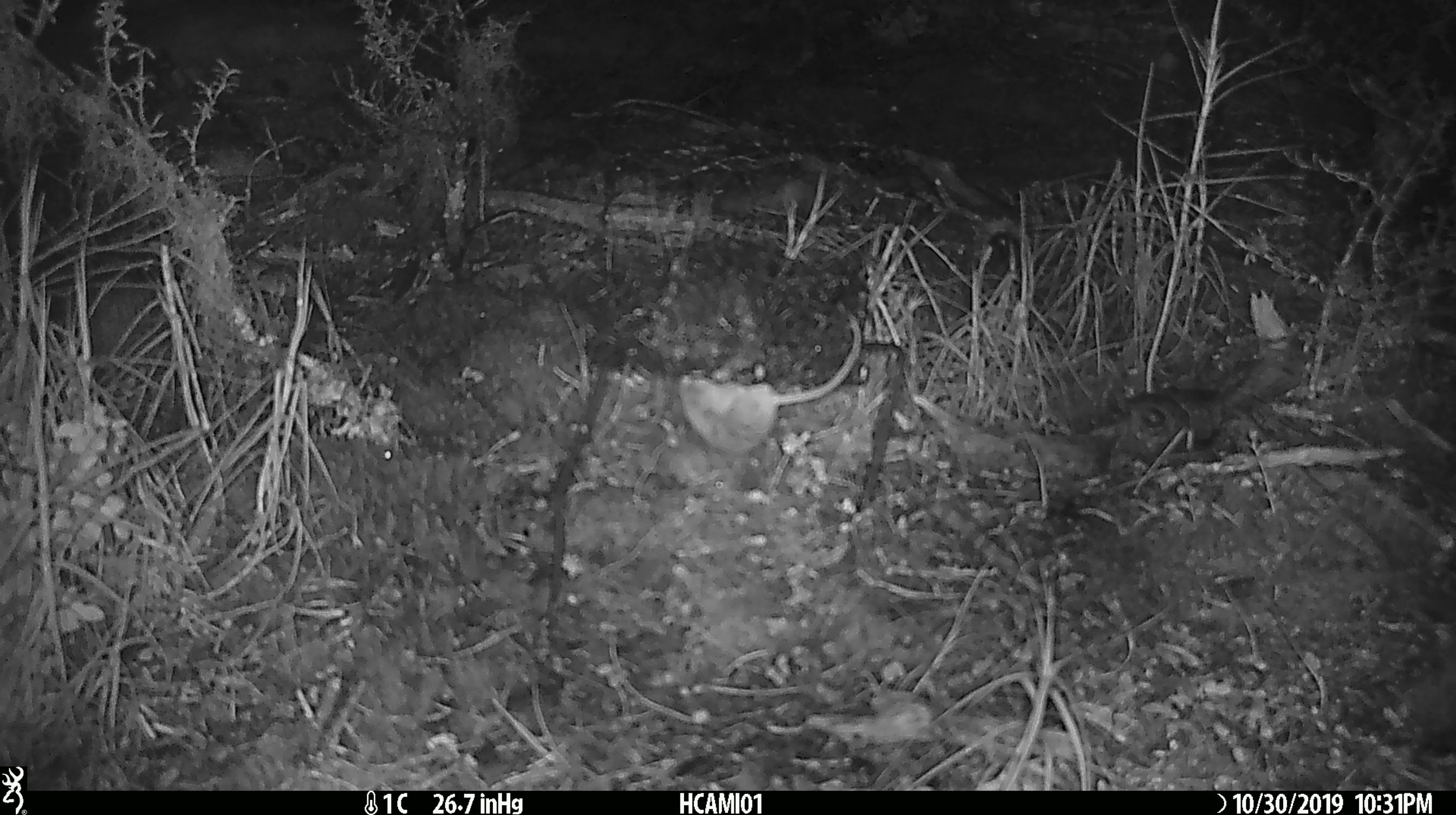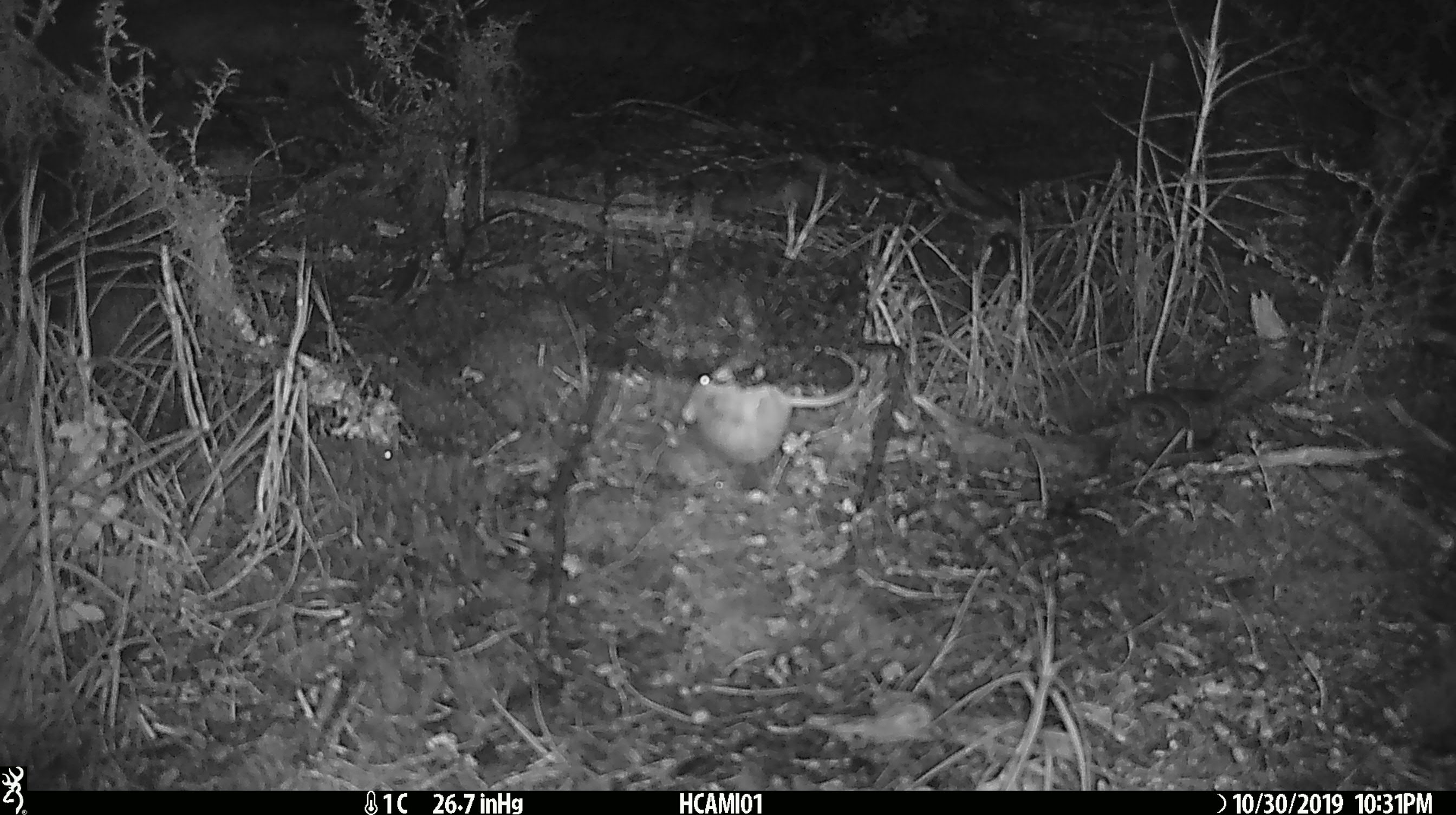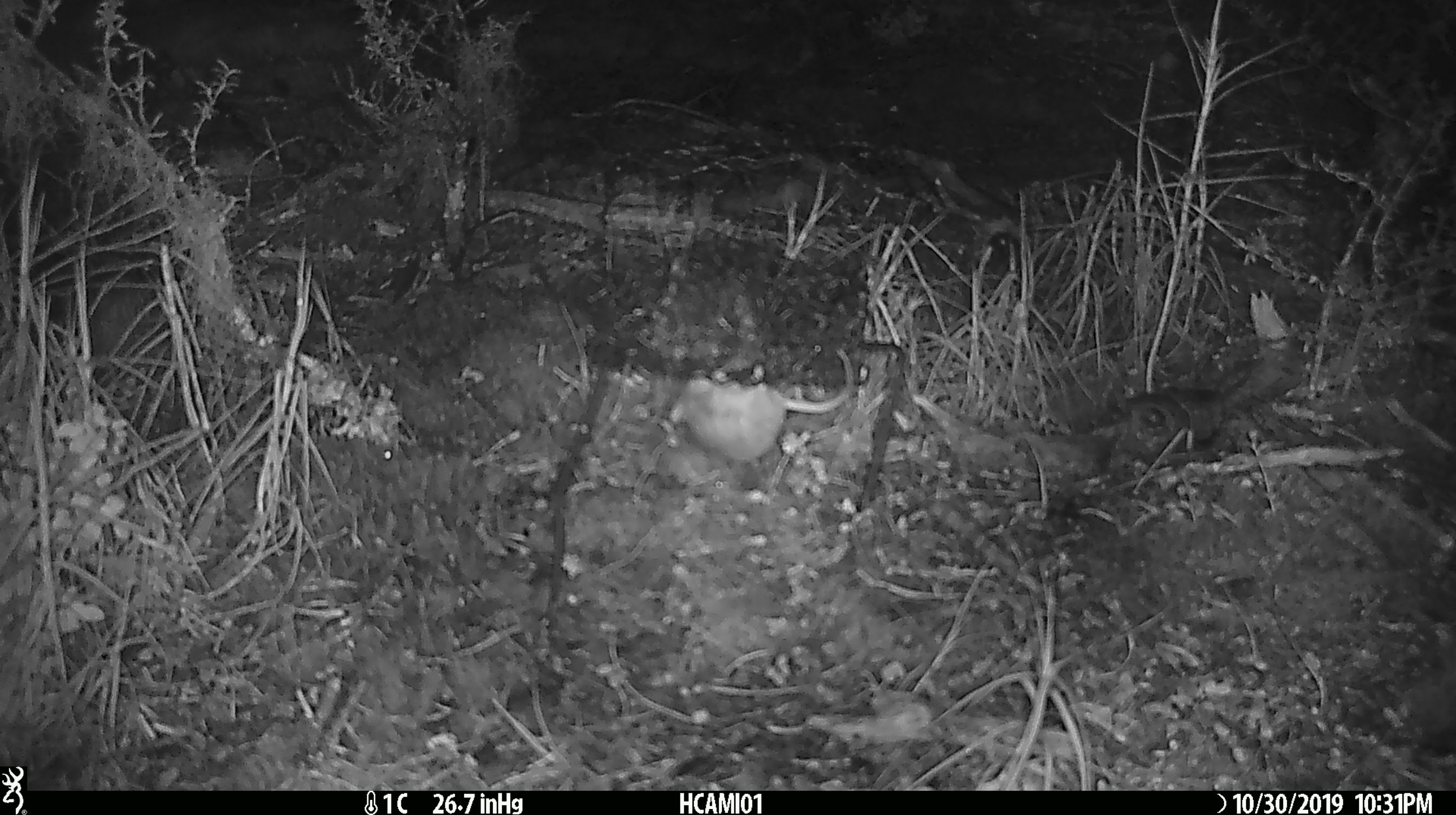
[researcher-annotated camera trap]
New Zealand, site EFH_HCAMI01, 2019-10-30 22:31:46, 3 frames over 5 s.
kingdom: Animalia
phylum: Chordata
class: Mammalia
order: Rodentia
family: Muridae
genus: Mus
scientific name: Mus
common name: mouse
Mouse (Mus).